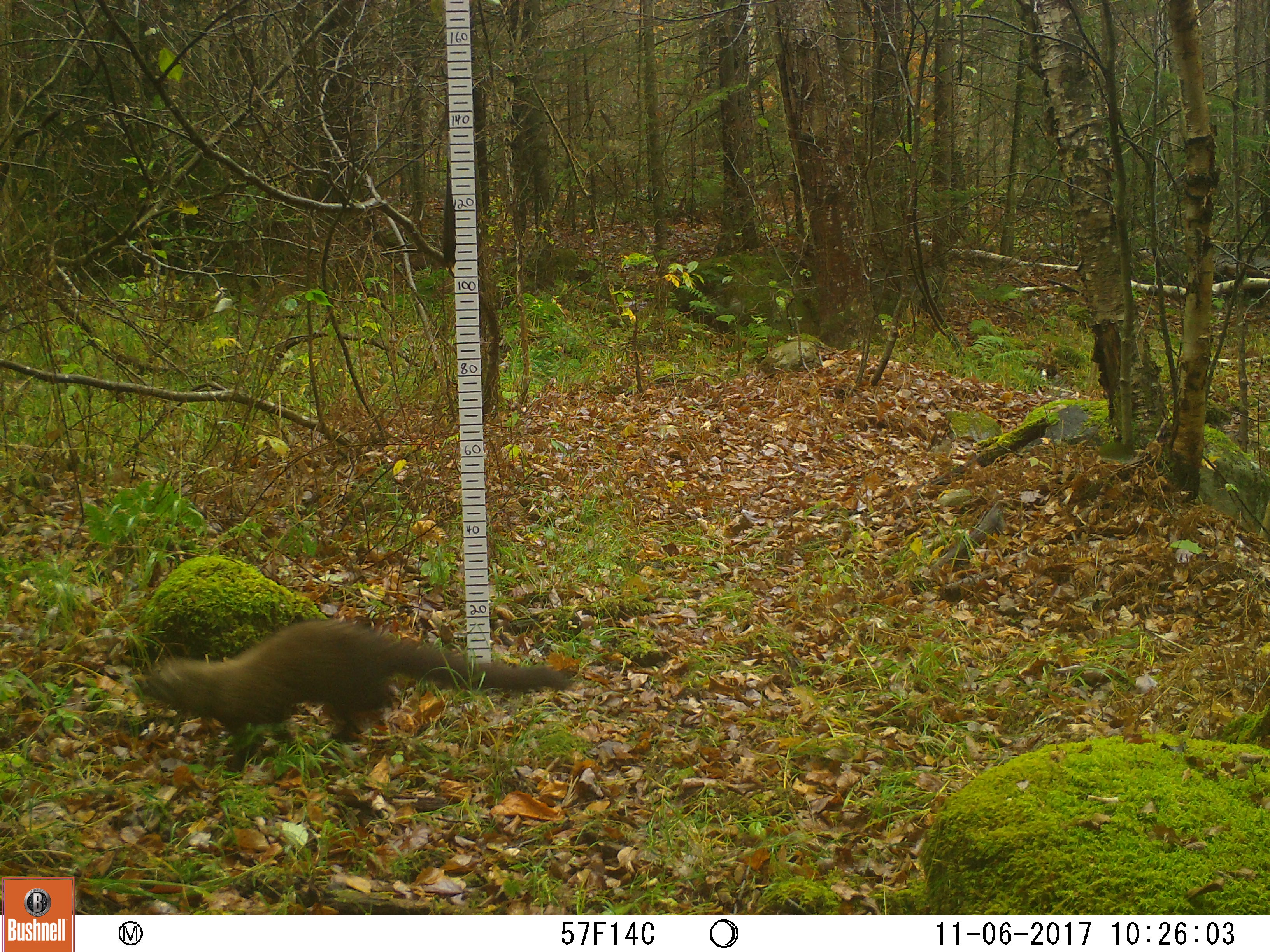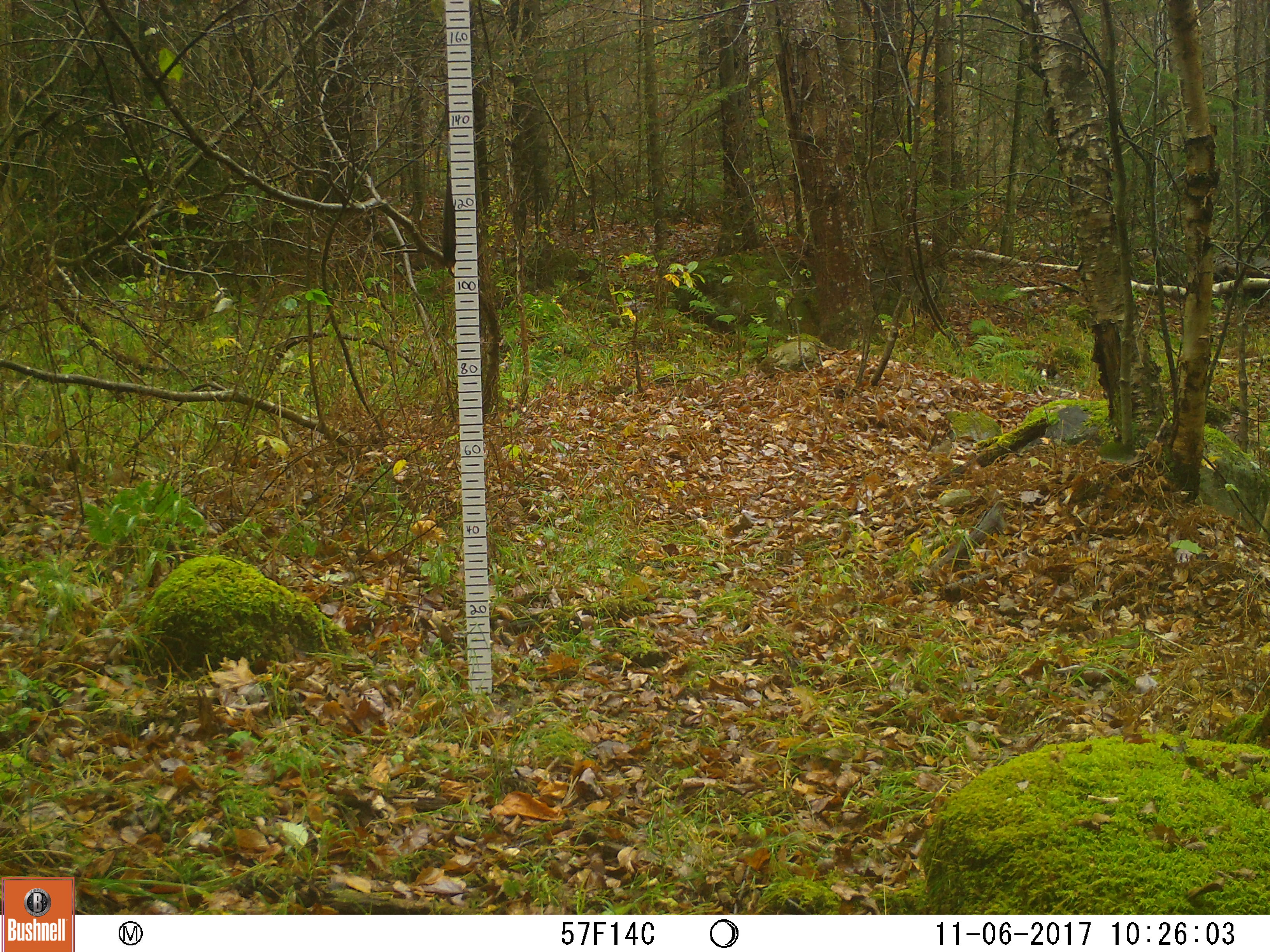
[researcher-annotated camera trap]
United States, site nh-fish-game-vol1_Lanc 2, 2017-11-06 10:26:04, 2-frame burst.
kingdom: Animalia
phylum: Chordata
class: Mammalia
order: Carnivora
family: Mustelidae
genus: Pekania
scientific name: Pekania pennanti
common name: fisher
Fisher (Pekania pennanti).